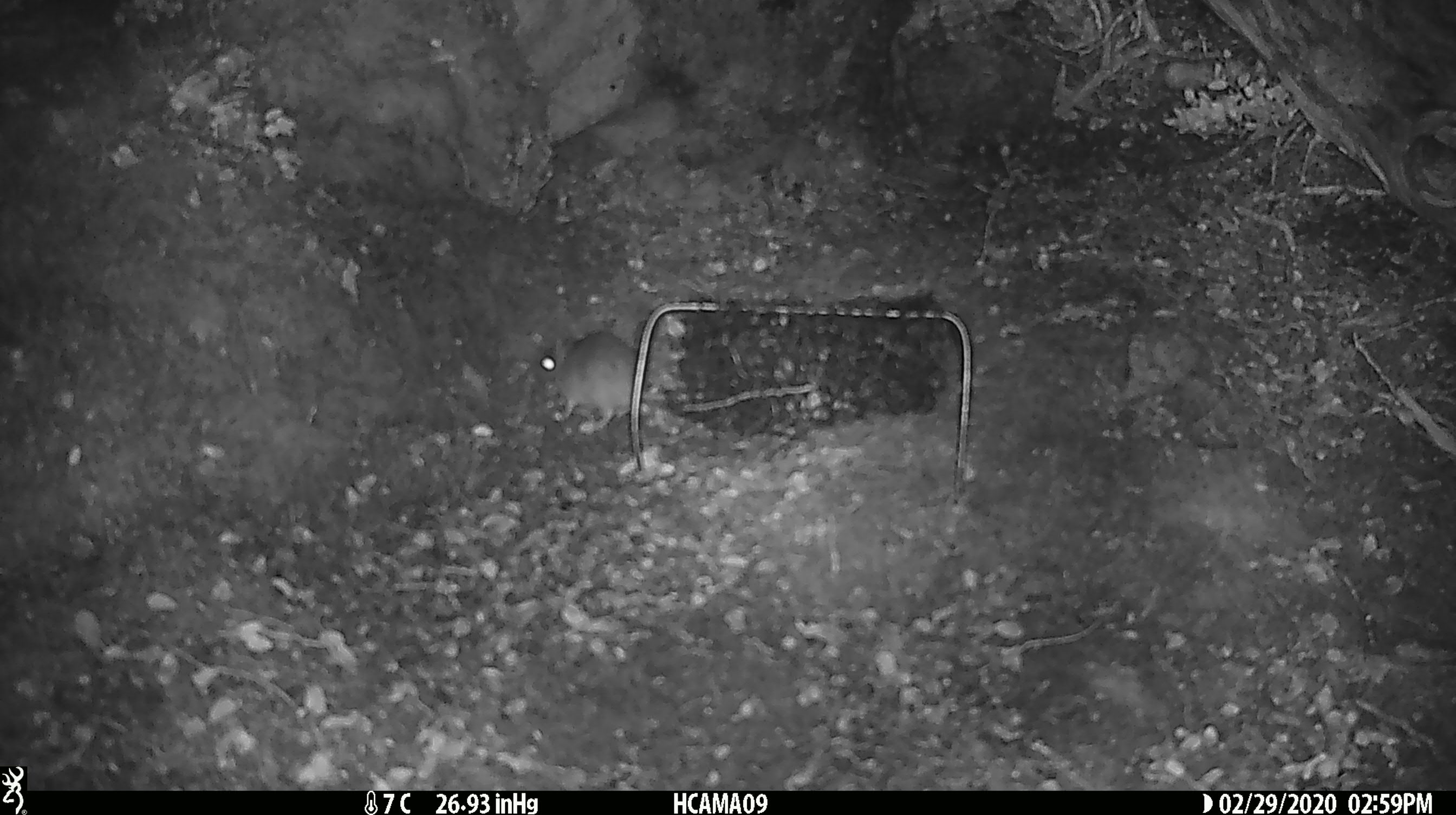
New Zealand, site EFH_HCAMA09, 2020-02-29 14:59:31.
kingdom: Animalia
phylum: Chordata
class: Mammalia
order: Rodentia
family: Muridae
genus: Mus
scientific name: Mus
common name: mouse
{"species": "mouse (Mus)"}